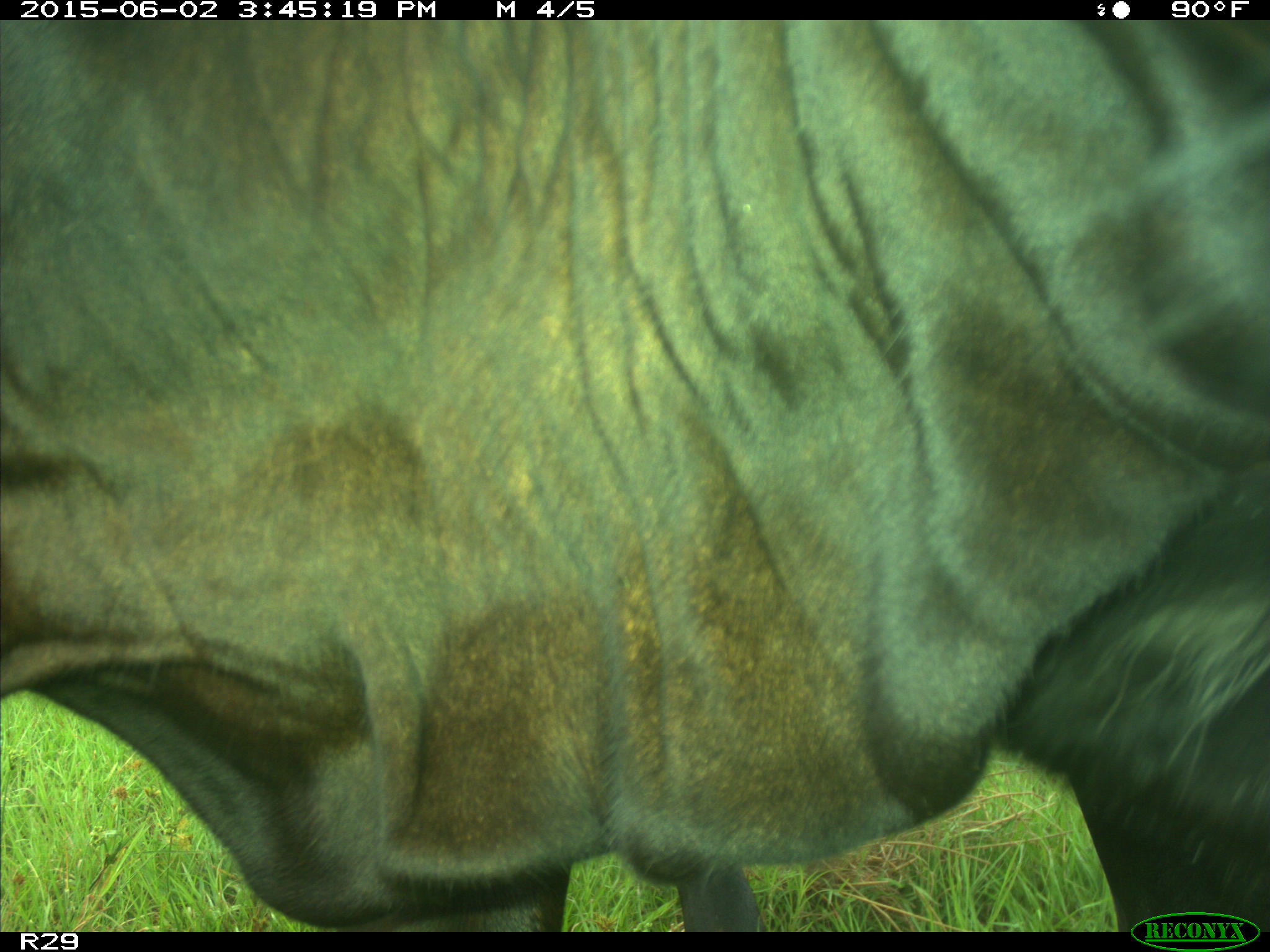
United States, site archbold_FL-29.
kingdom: Animalia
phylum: Chordata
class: Mammalia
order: Artiodactyla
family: Bovidae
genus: Bos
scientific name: Bos taurus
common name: domestic cow